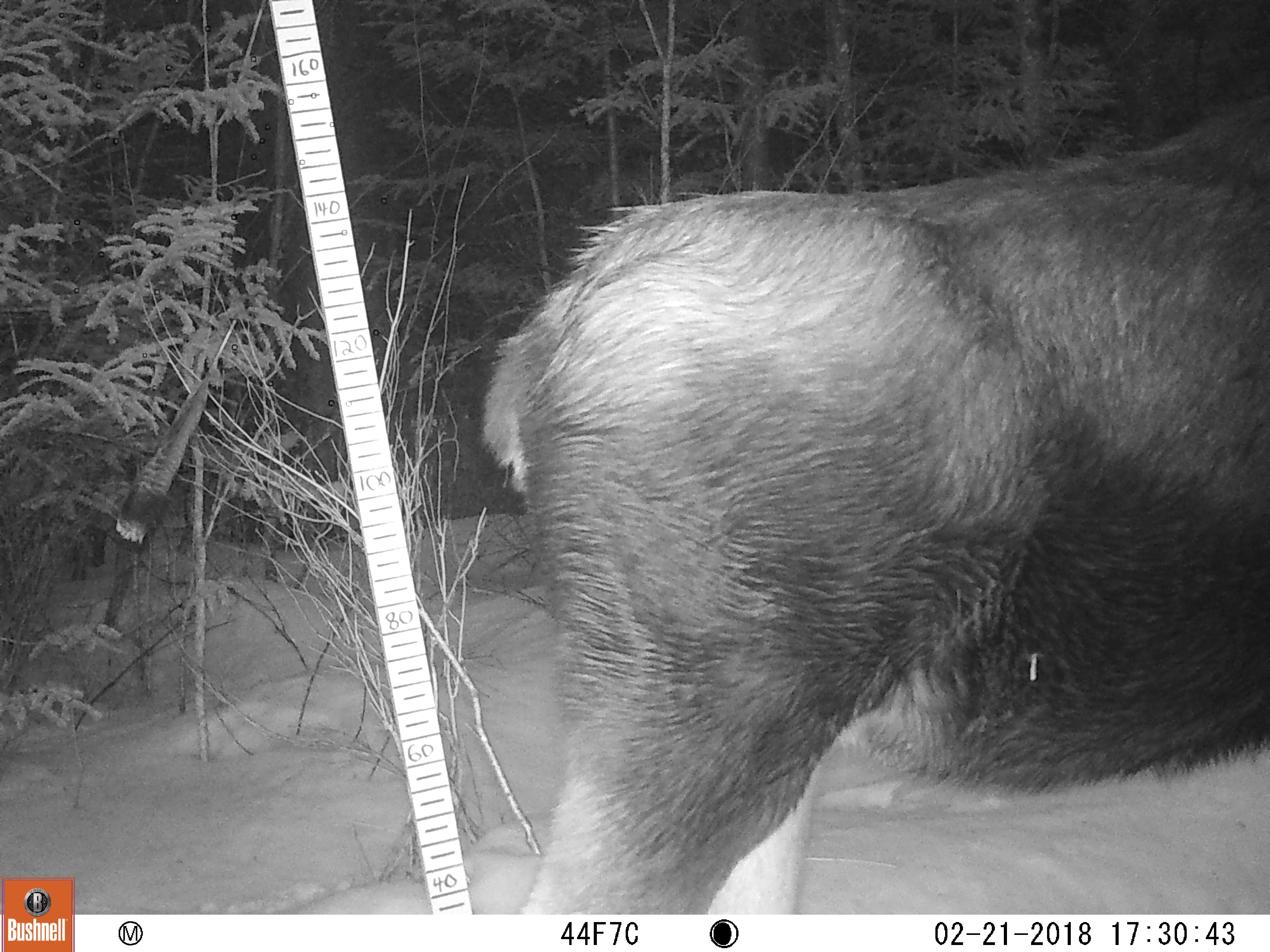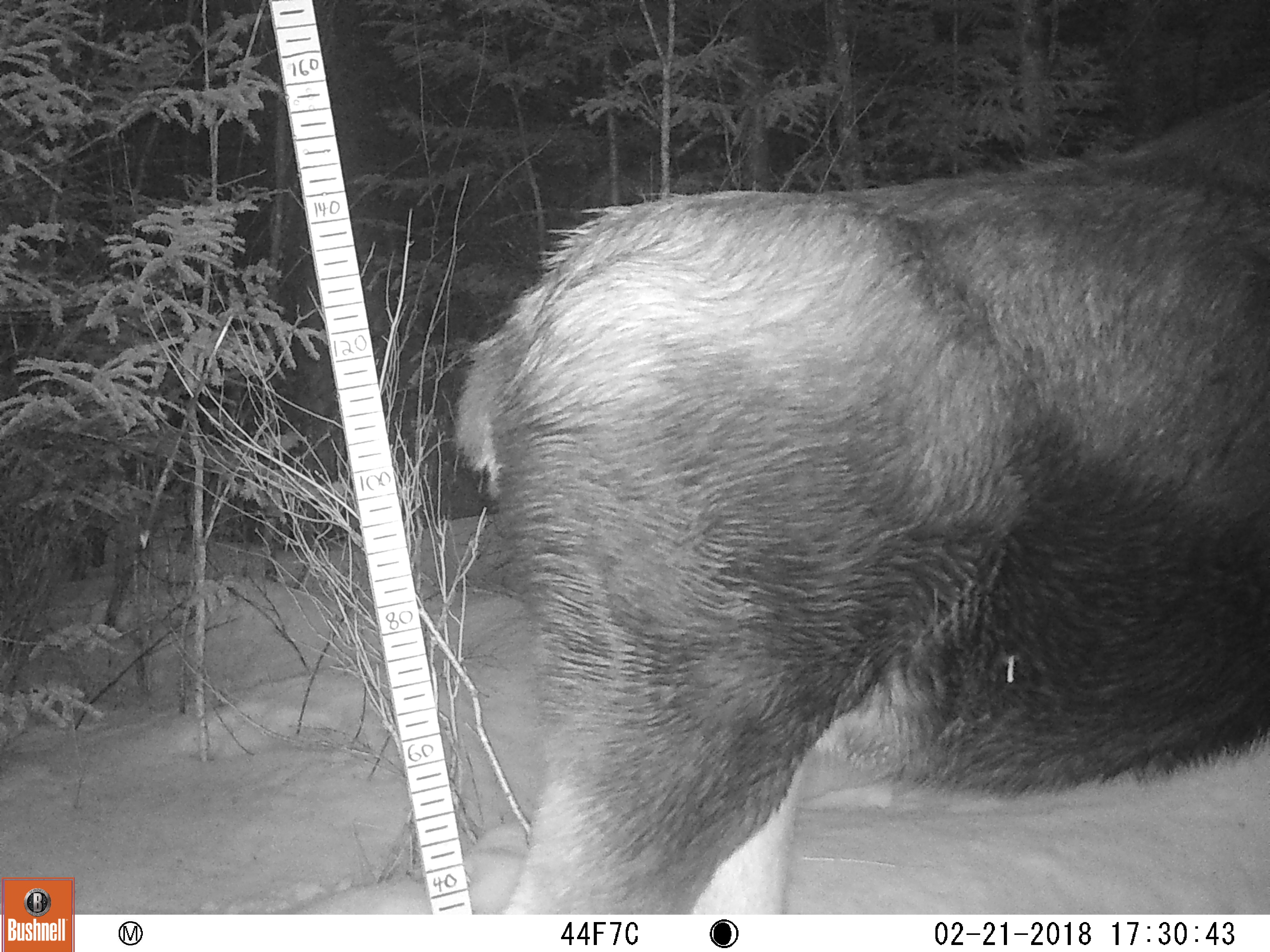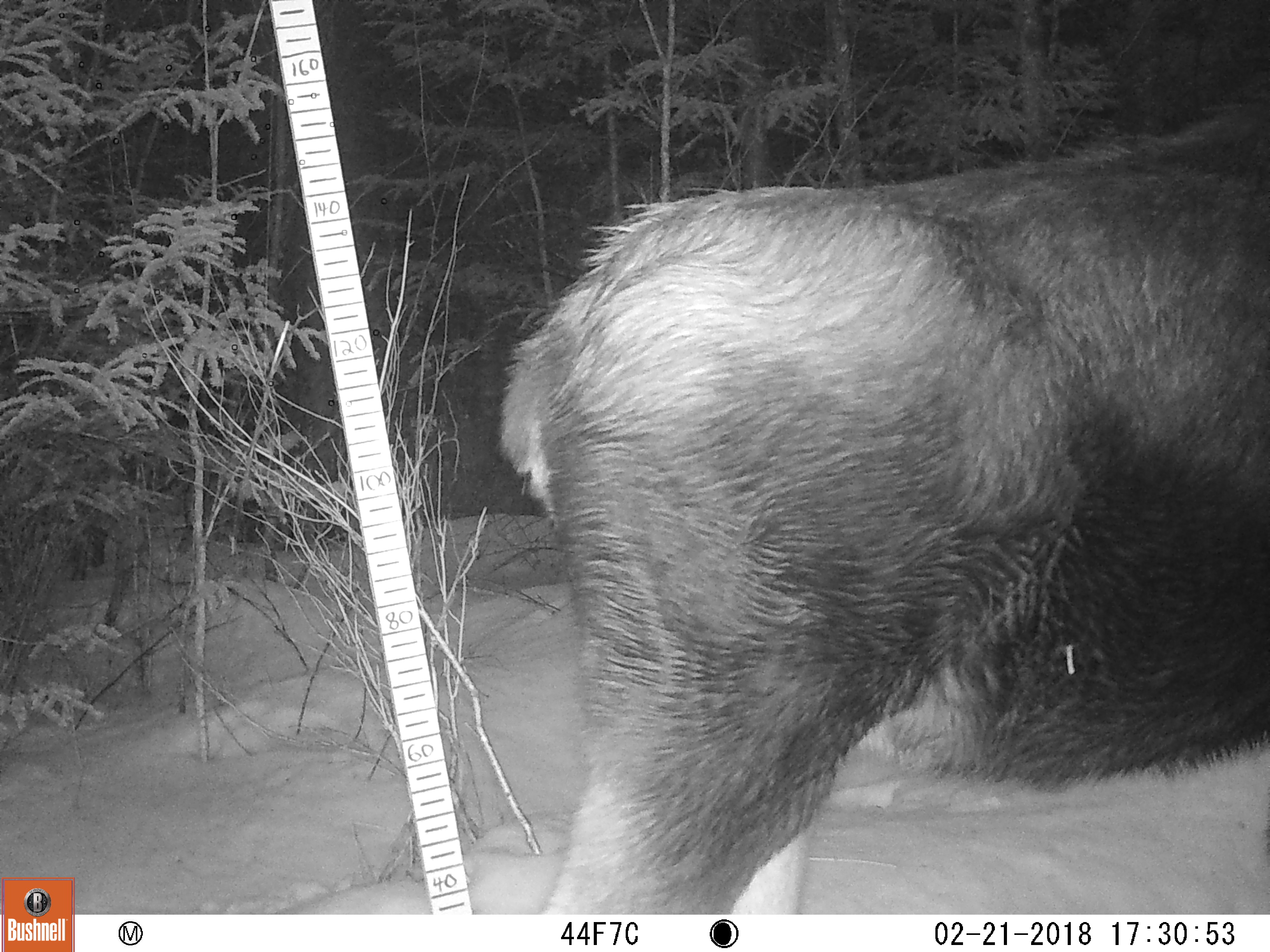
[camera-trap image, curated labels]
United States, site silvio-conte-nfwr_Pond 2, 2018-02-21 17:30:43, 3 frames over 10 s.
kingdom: Animalia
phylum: Chordata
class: Mammalia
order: Artiodactyla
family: Cervidae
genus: Alces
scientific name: Alces alces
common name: moose